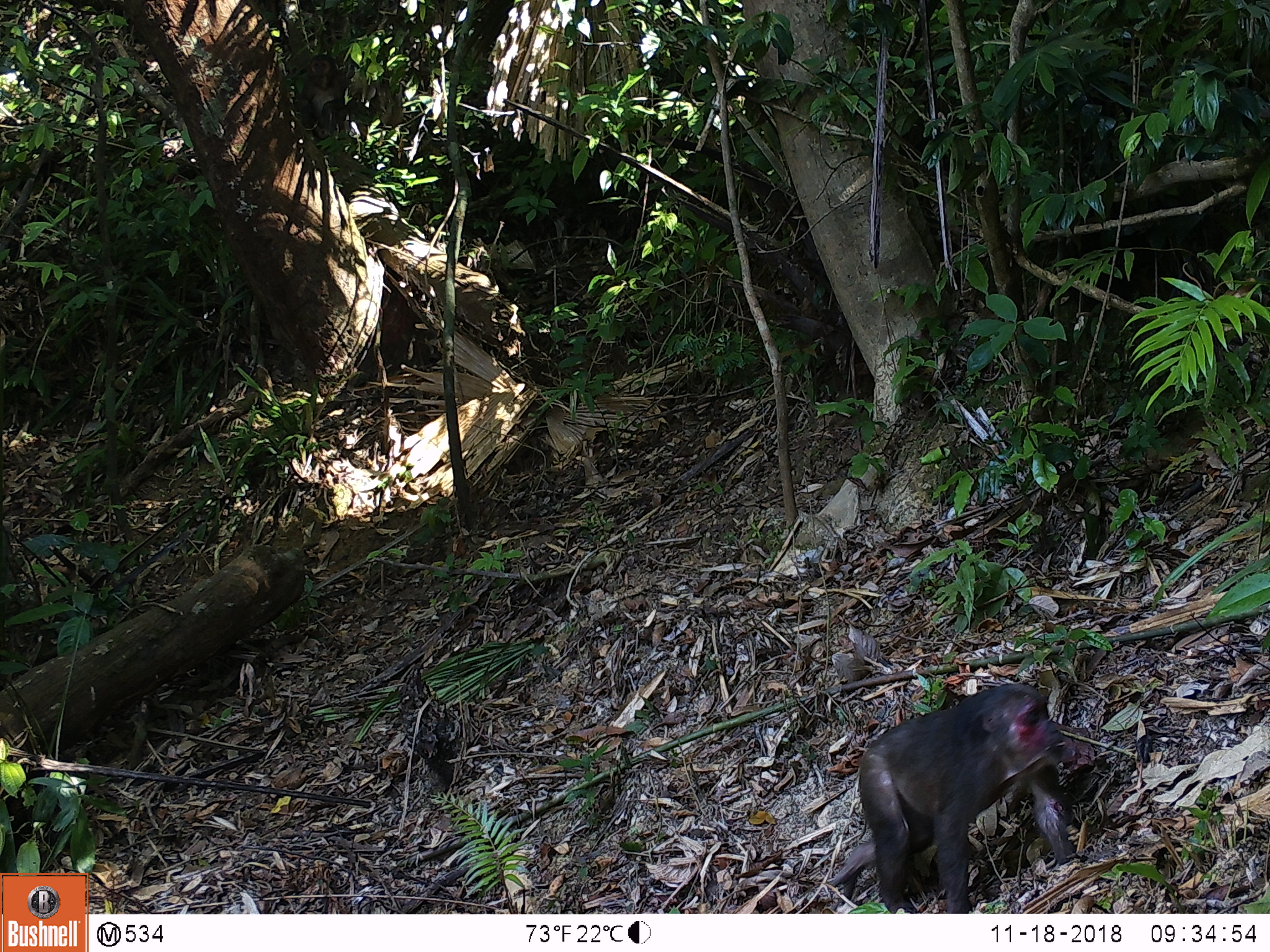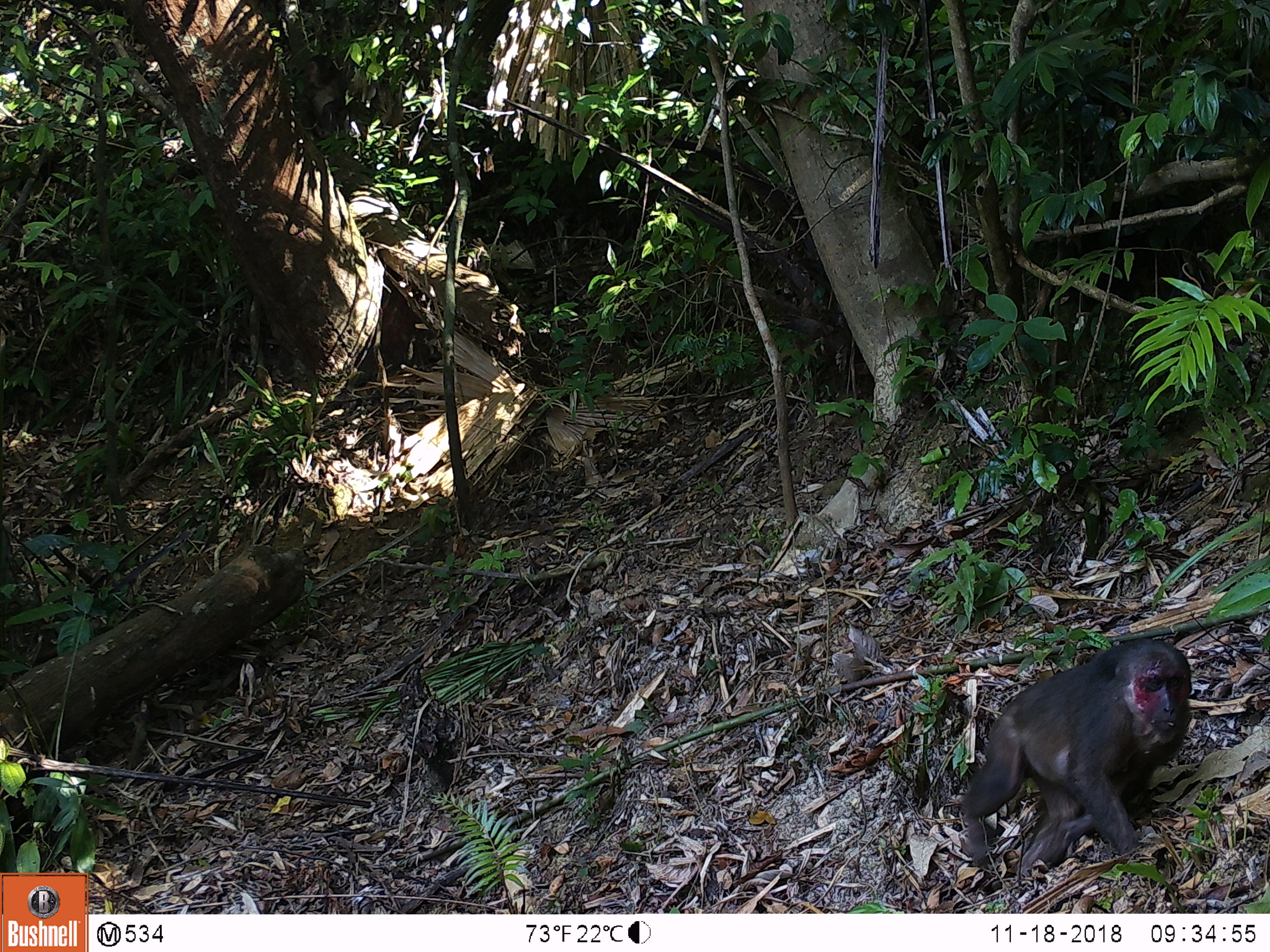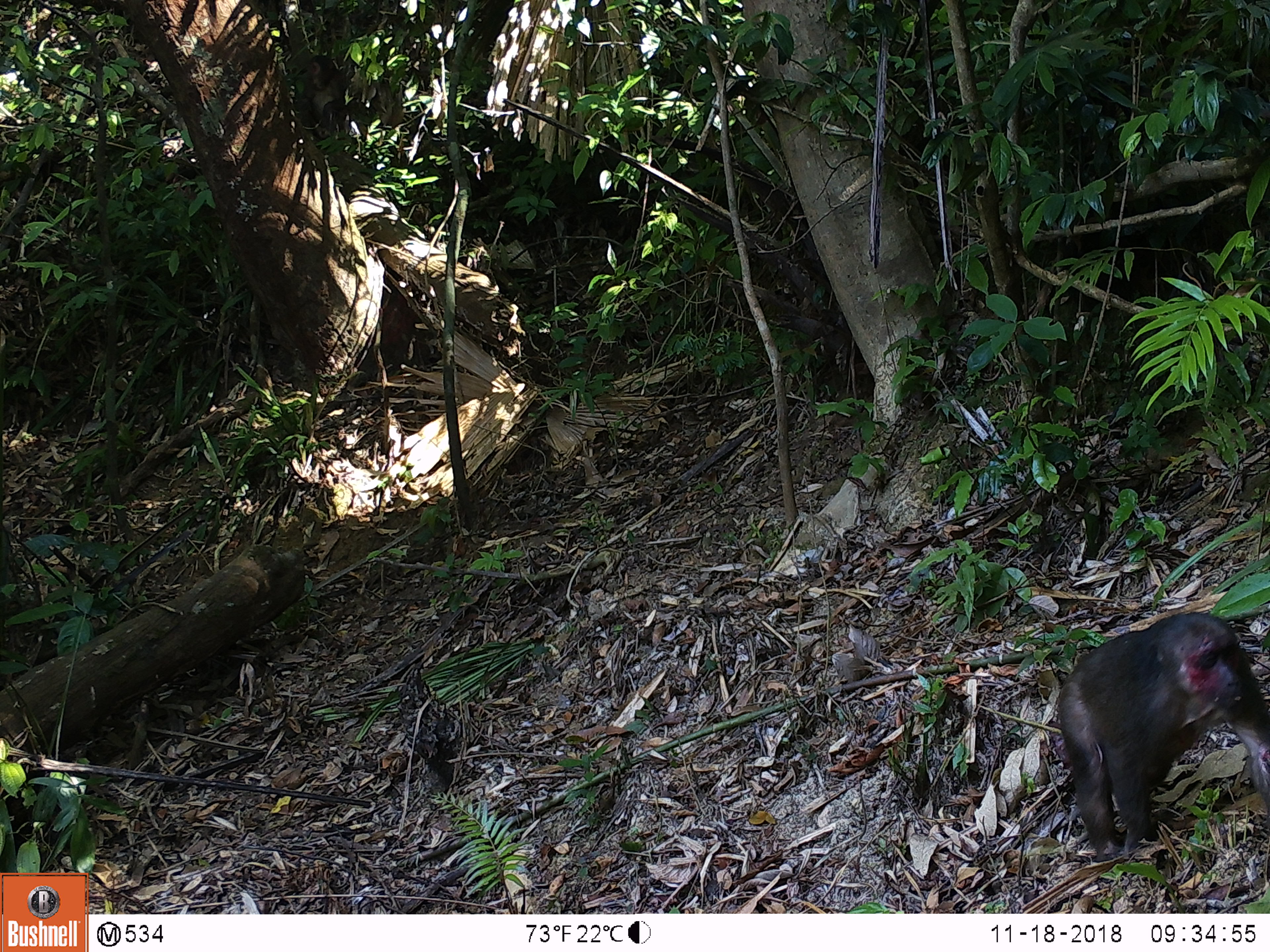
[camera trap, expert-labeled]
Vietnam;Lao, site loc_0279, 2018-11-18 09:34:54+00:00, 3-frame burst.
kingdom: Animalia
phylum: Chordata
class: Mammalia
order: Primates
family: Cercopithecidae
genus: Macaca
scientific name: Macaca arctoides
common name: stump-tailed macaque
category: stump tailed macaque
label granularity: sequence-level